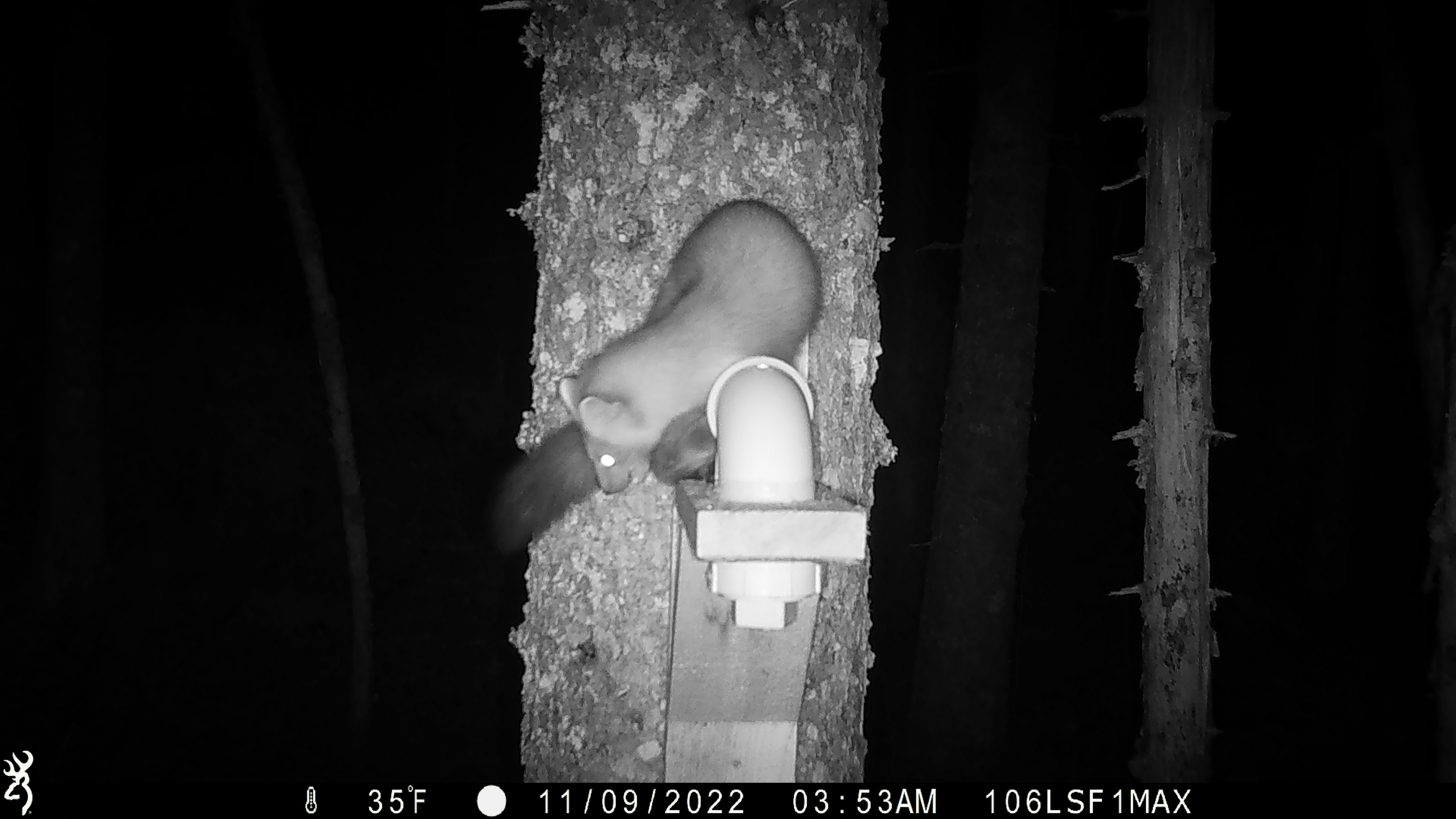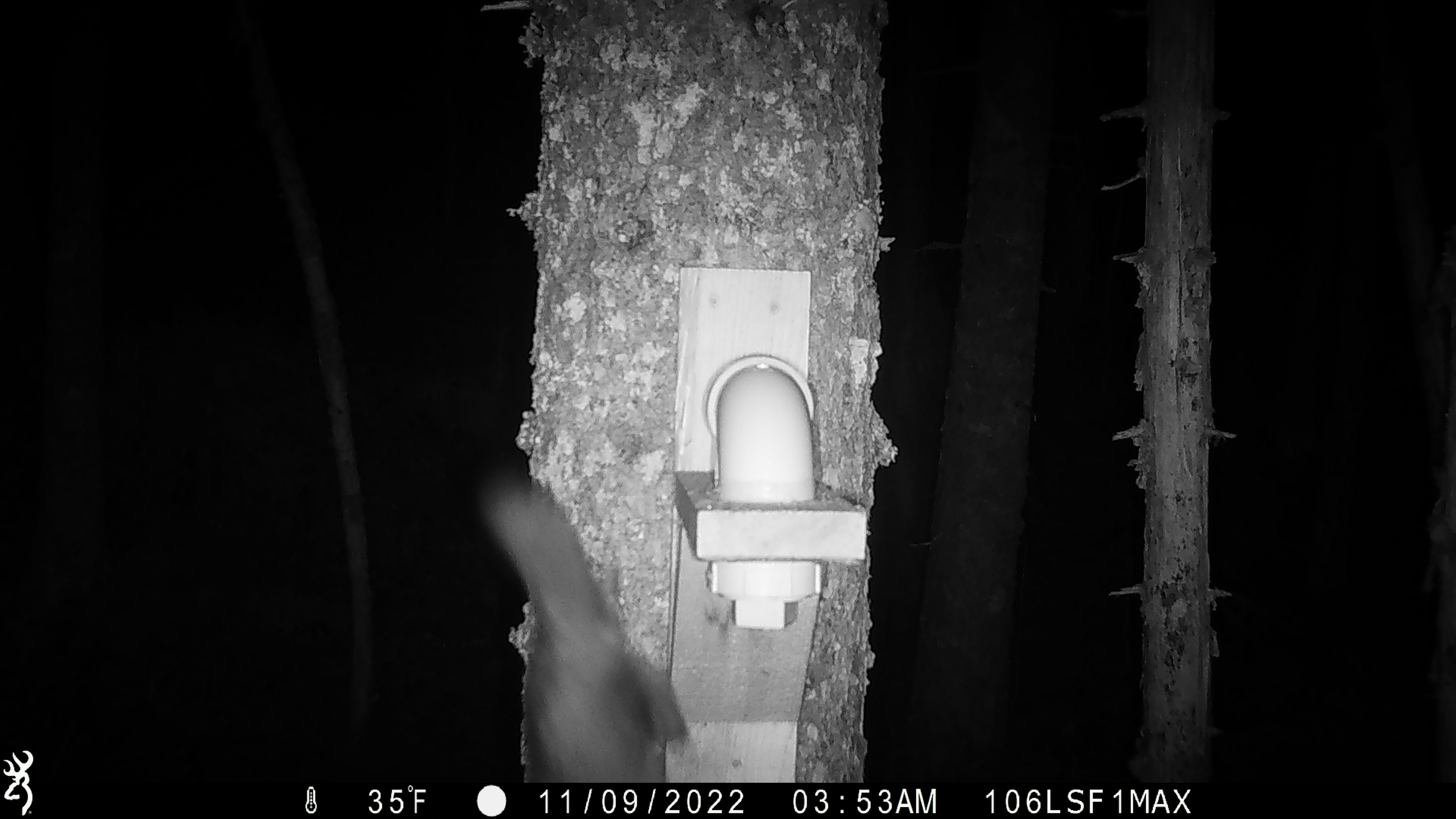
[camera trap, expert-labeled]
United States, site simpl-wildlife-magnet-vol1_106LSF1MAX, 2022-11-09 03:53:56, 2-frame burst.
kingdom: Animalia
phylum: Chordata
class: Mammalia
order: Carnivora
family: Mustelidae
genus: Martes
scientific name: Martes americana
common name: american marten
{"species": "american marten (Martes americana)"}